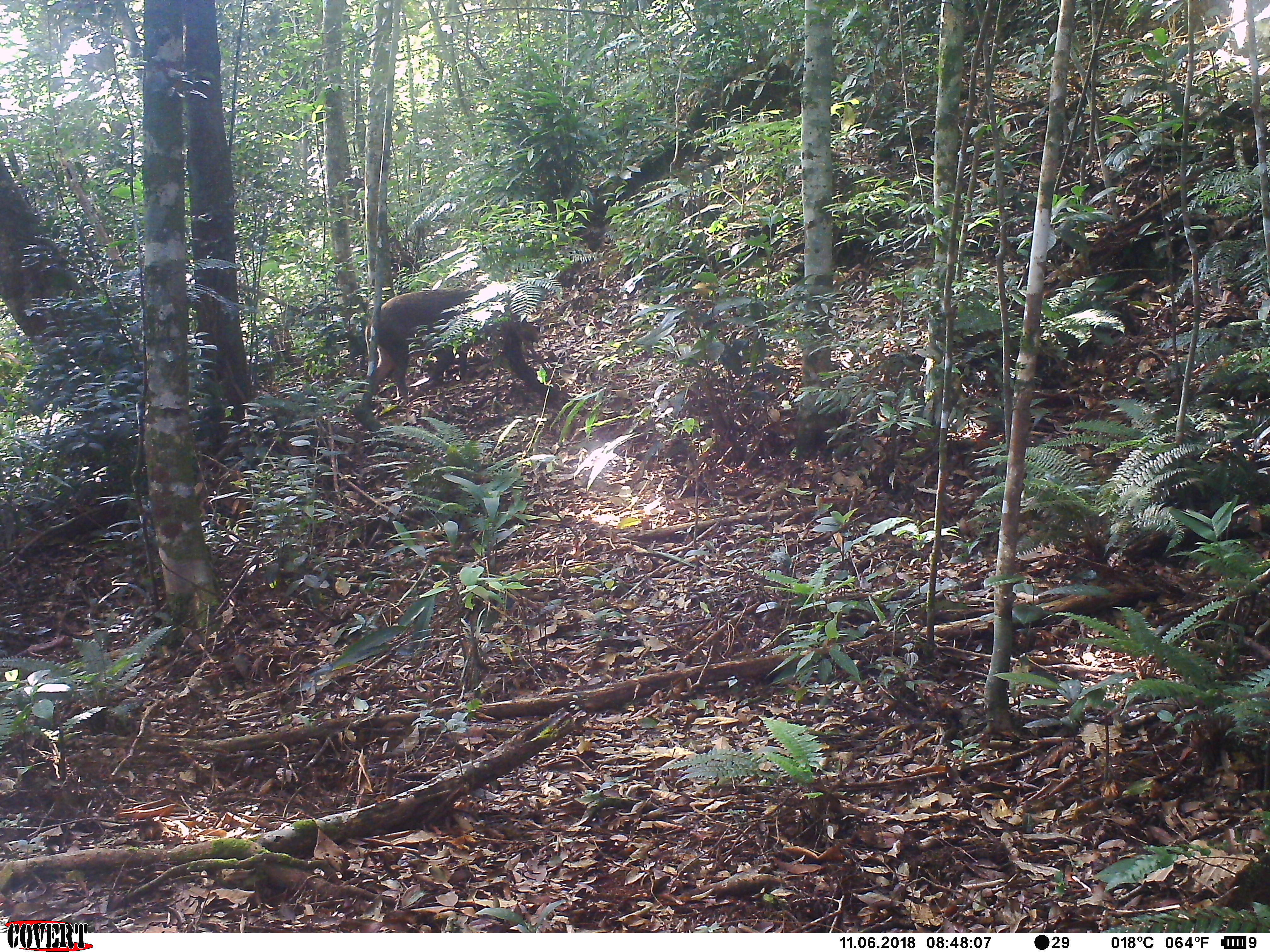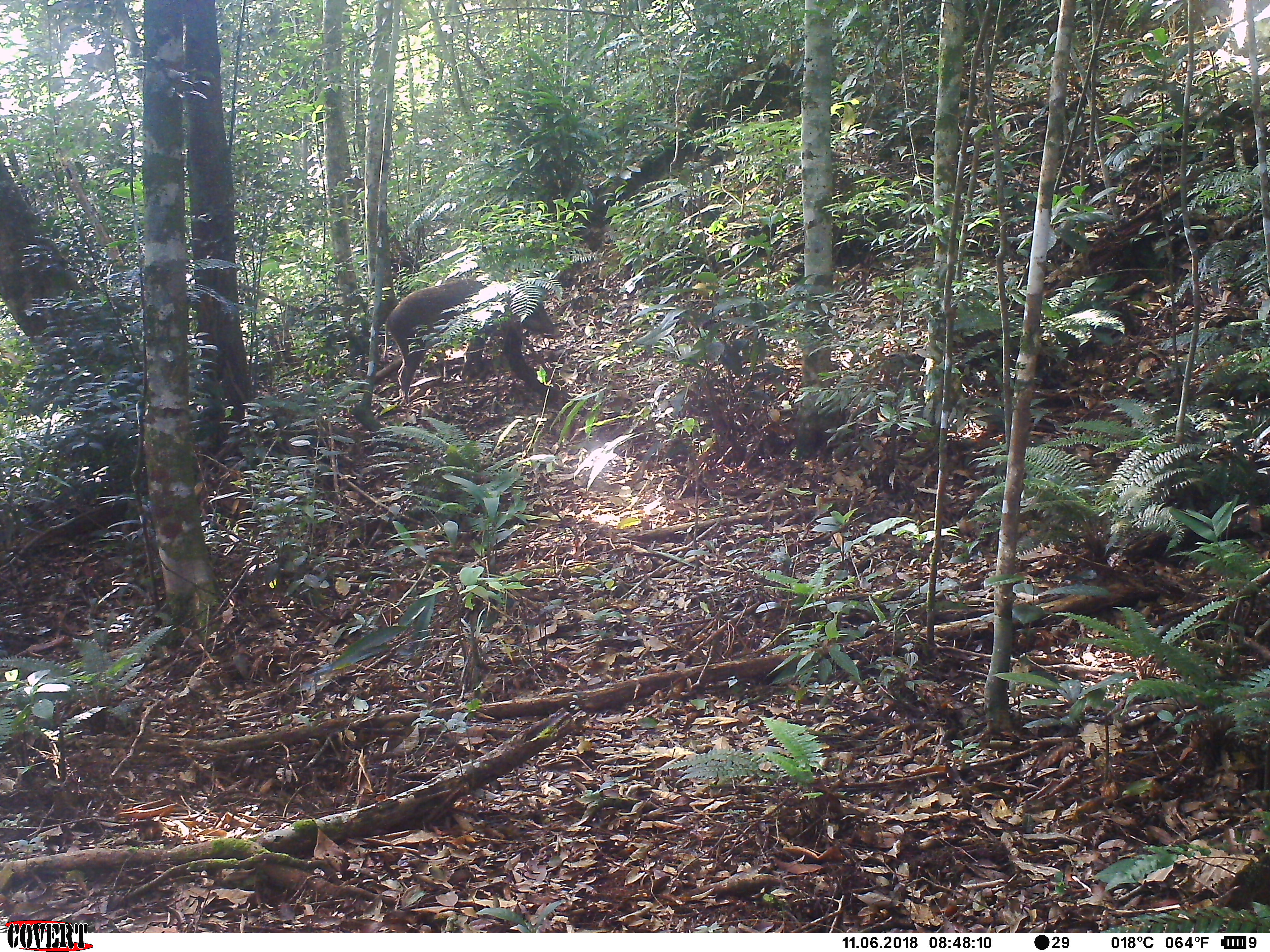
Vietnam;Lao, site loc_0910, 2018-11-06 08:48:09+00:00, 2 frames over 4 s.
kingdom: Animalia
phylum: Chordata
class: Mammalia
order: Artiodactyla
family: Suidae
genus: Sus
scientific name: Sus scrofa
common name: eurasian wild pig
Eurasian wild pig (Sus scrofa). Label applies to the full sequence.